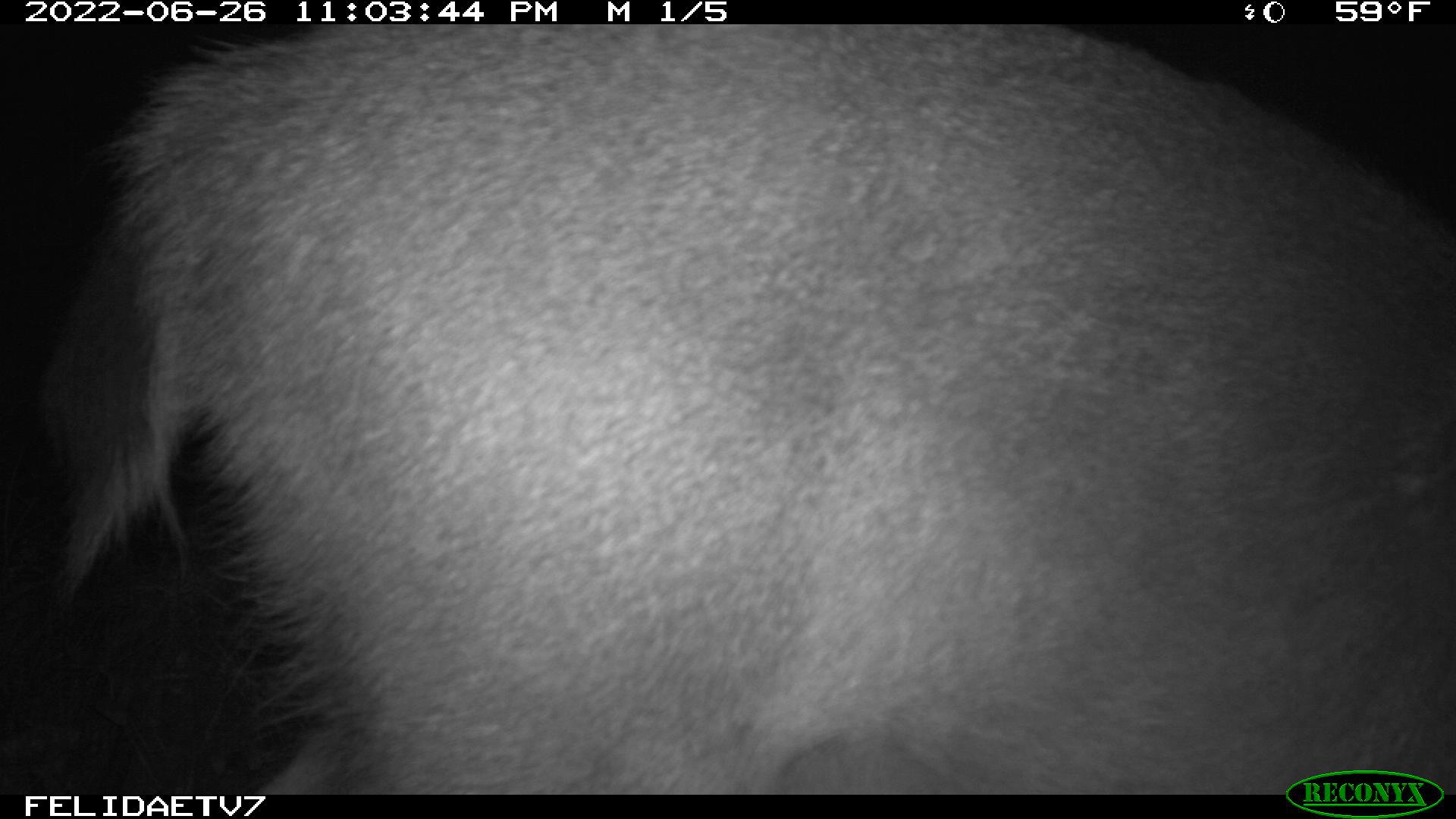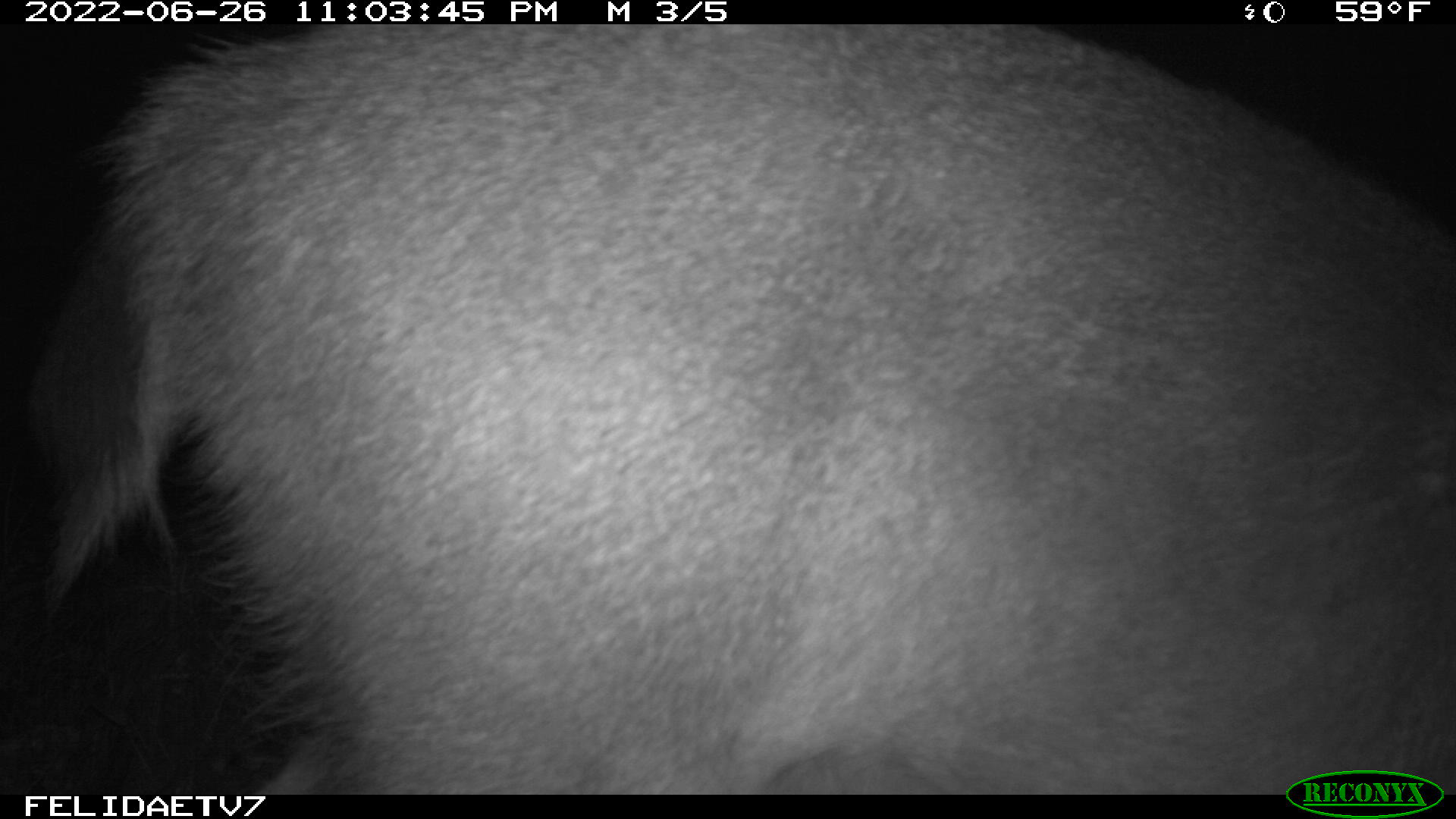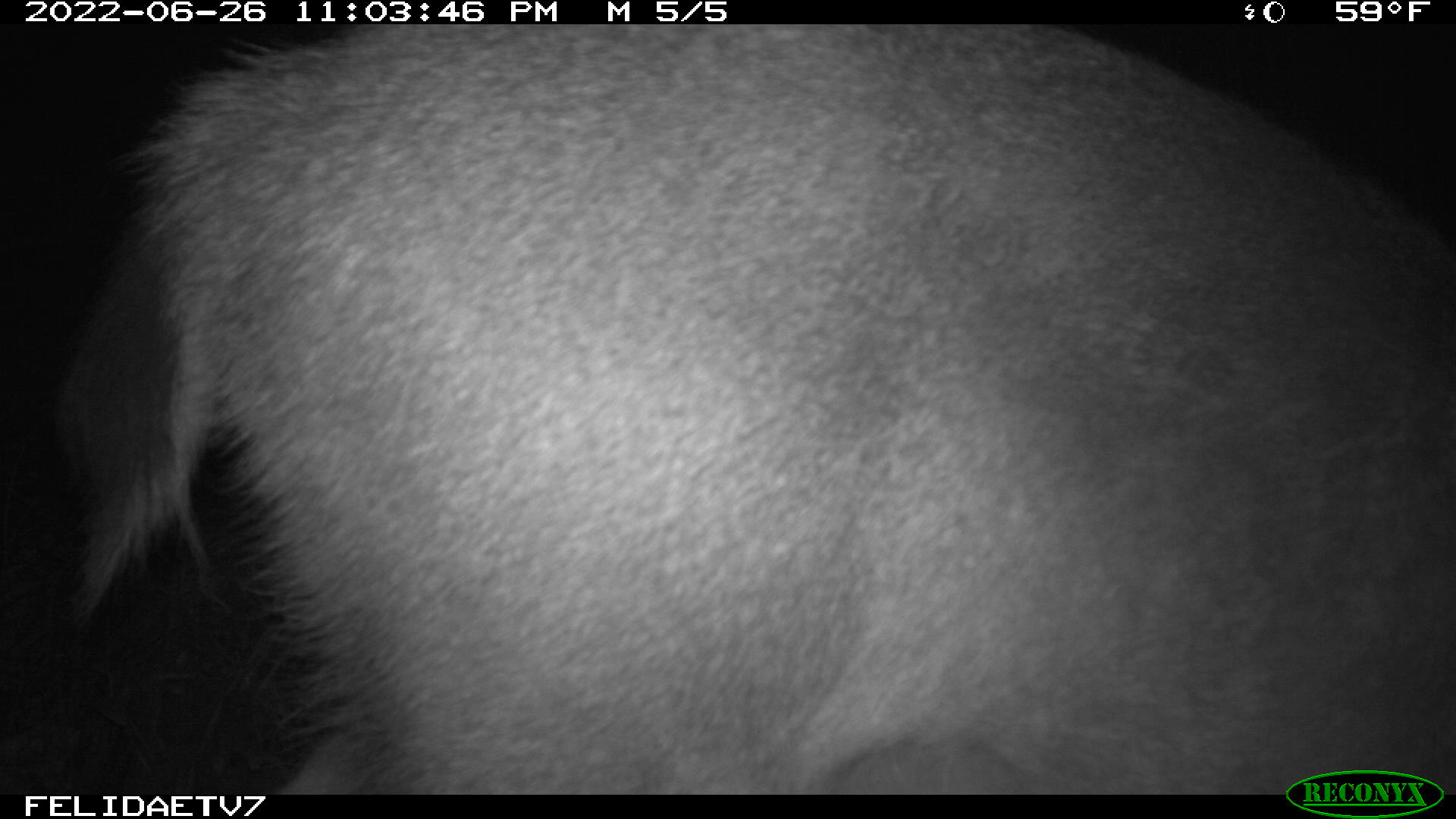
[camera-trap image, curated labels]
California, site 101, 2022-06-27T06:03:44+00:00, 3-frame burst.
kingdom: Animalia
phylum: Chordata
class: Mammalia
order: Artiodactyla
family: Cervidae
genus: Odocoileus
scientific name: Odocoileus hemionus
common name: mule deer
Mule deer (Odocoileus hemionus).